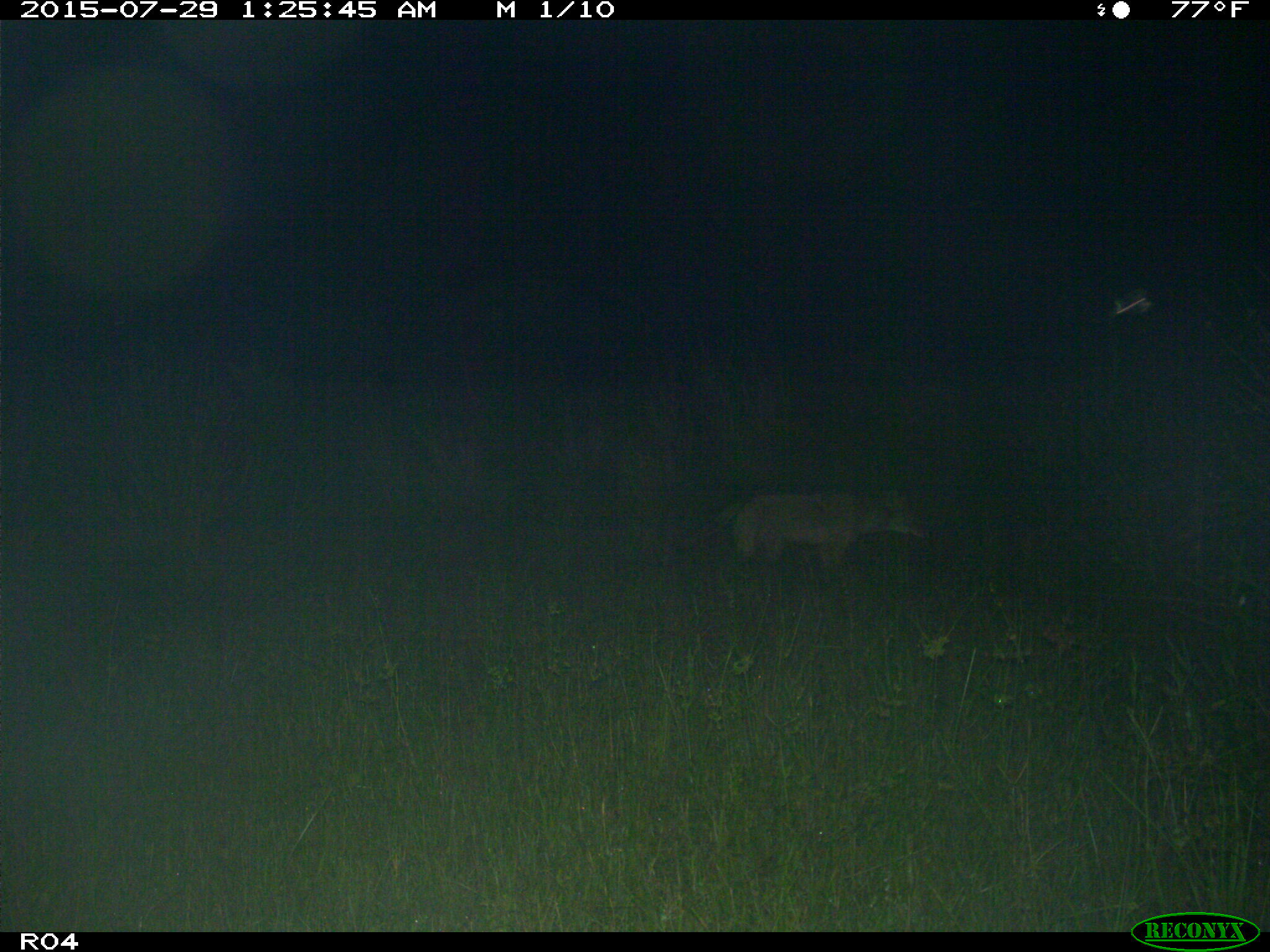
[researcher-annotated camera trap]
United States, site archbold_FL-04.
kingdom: Animalia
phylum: Chordata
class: Mammalia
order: Carnivora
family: Canidae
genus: Canis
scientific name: Canis latrans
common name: coyote